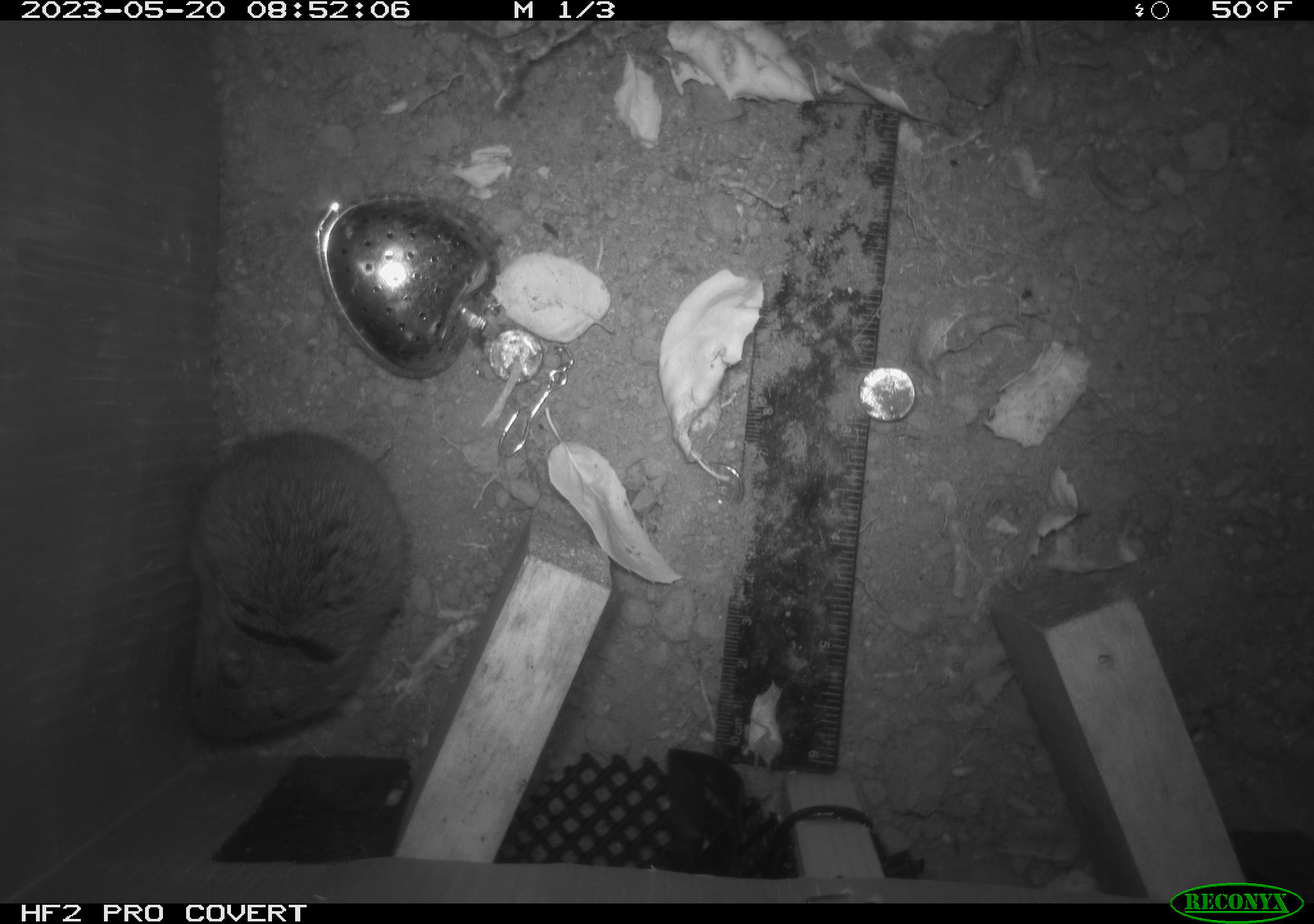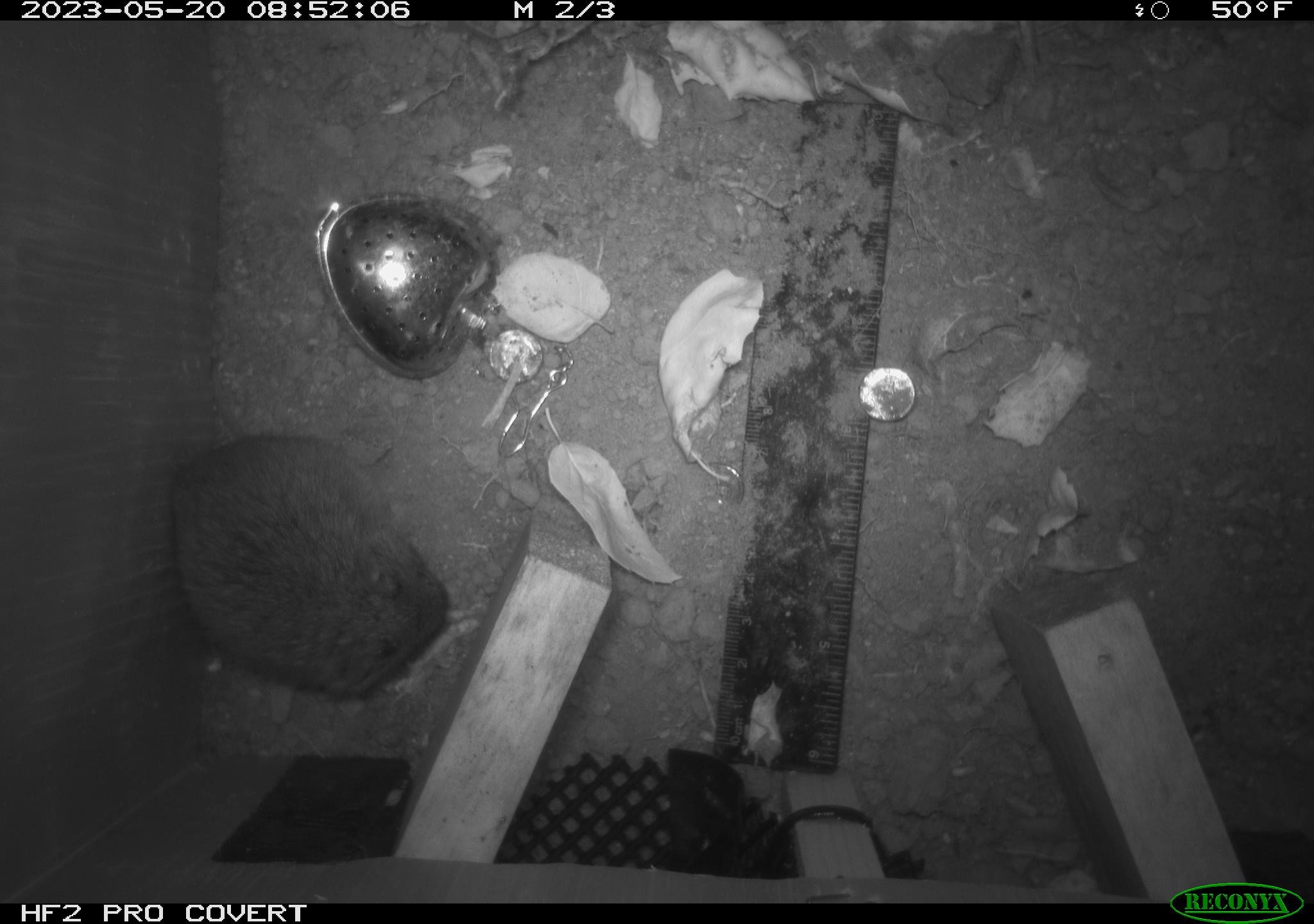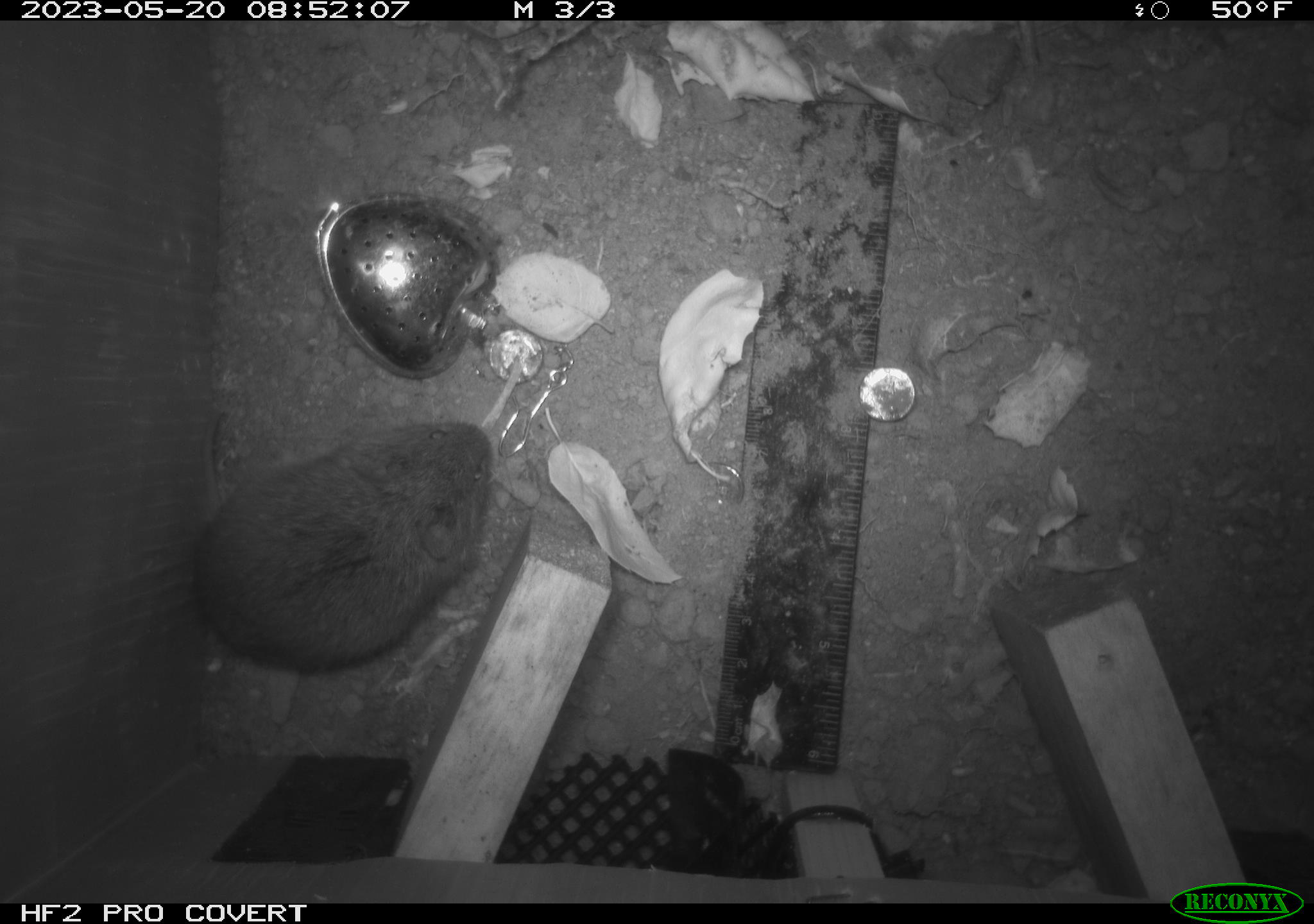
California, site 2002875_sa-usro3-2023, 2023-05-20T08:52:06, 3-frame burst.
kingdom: Animalia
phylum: Chordata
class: Mammalia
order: Rodentia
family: Cricetidae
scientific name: Arvicolinae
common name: voles, lemmings, and muskrats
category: arvicolinae subfamily